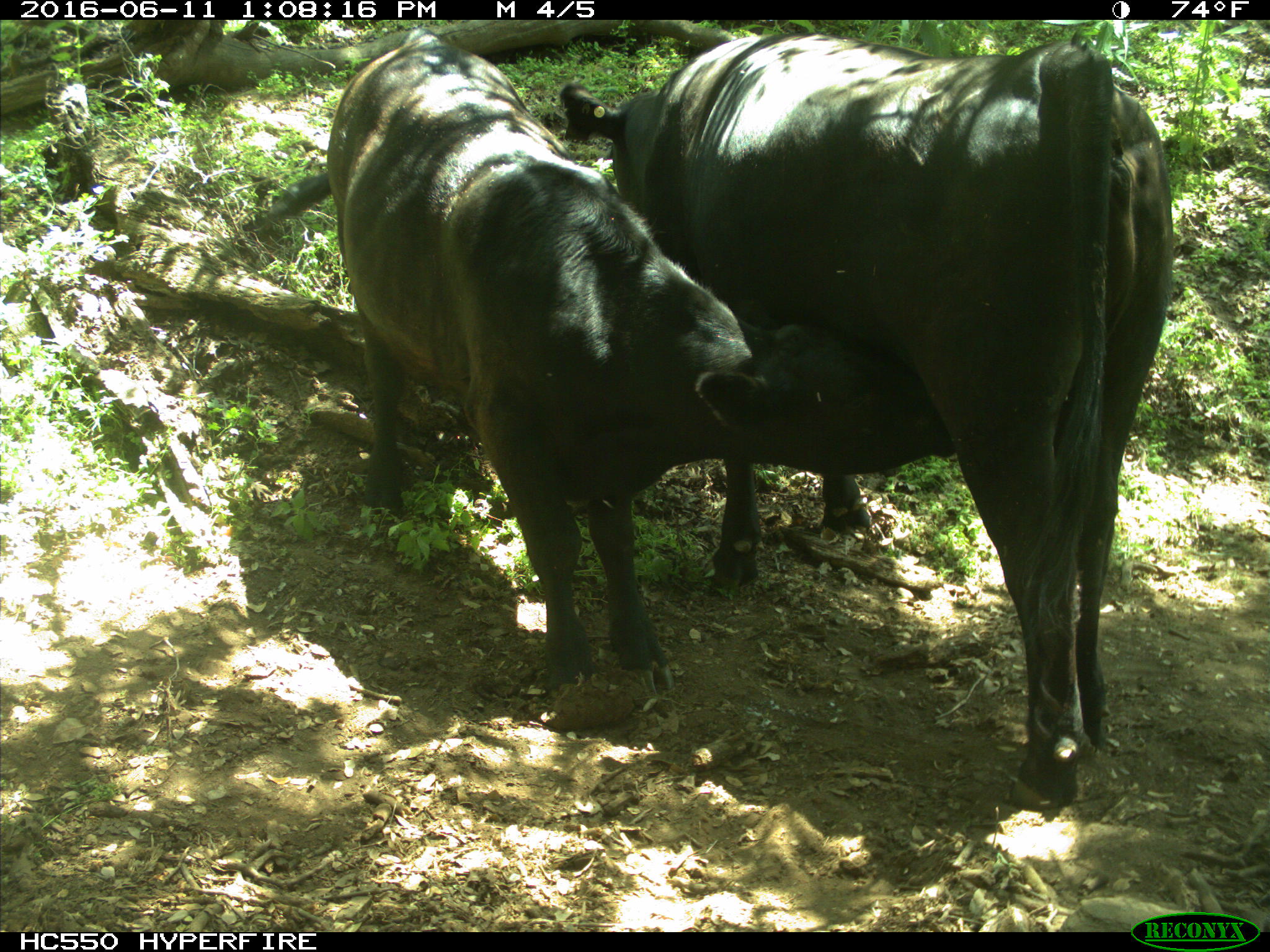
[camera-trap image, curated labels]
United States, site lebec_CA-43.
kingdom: Animalia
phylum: Chordata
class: Mammalia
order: Artiodactyla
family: Bovidae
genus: Bos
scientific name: Bos taurus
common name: domestic cow